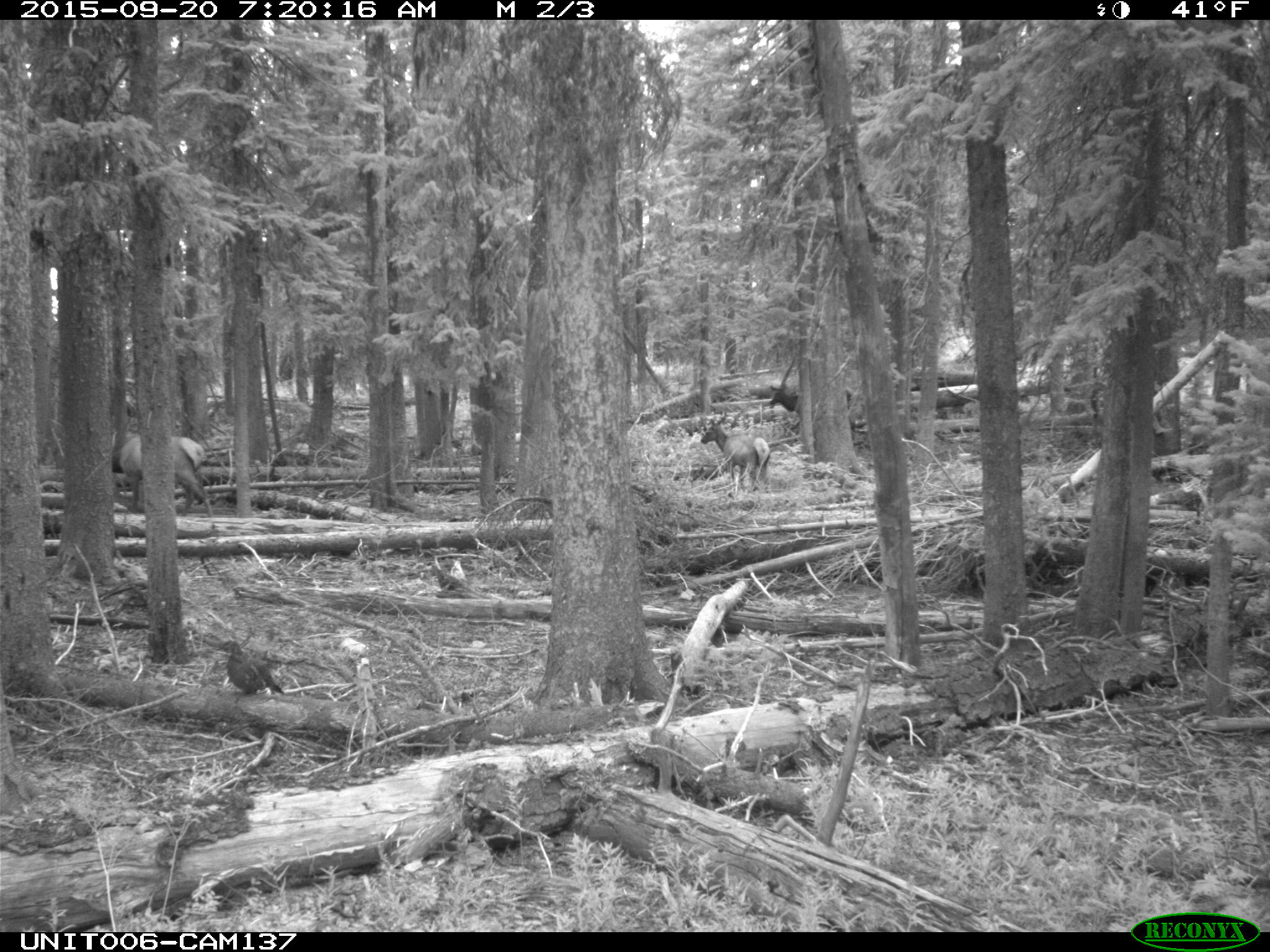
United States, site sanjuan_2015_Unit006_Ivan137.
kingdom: Animalia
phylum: Chordata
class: Mammalia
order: Artiodactyla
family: Cervidae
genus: Cervus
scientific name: Cervus elaphus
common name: red deer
Cervus elaphus (red deer).